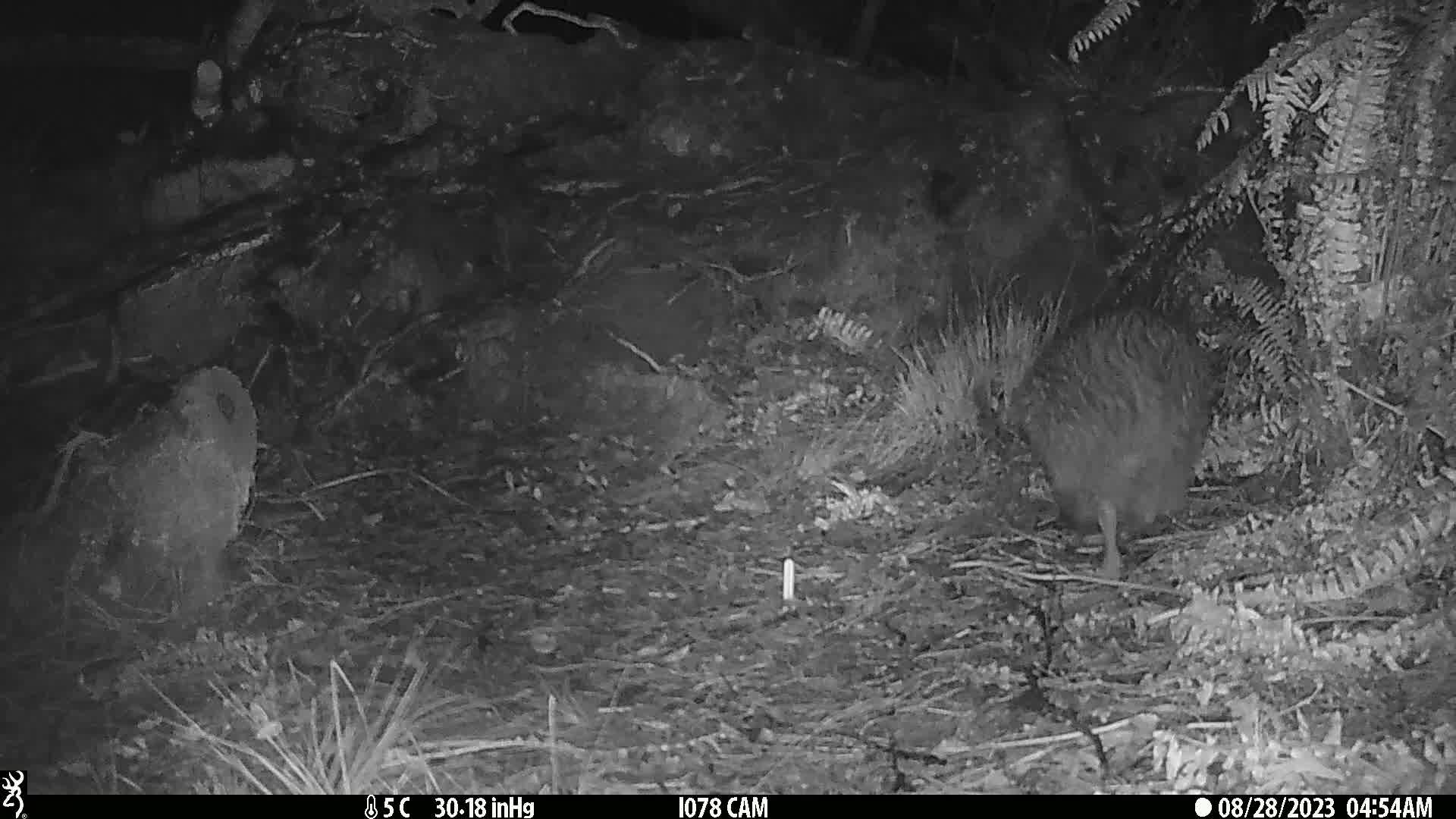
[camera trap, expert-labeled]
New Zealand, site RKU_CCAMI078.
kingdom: Animalia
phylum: Chordata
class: Aves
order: Apterygiformes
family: Apterygidae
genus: Apteryx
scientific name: Apteryx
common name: kiwi